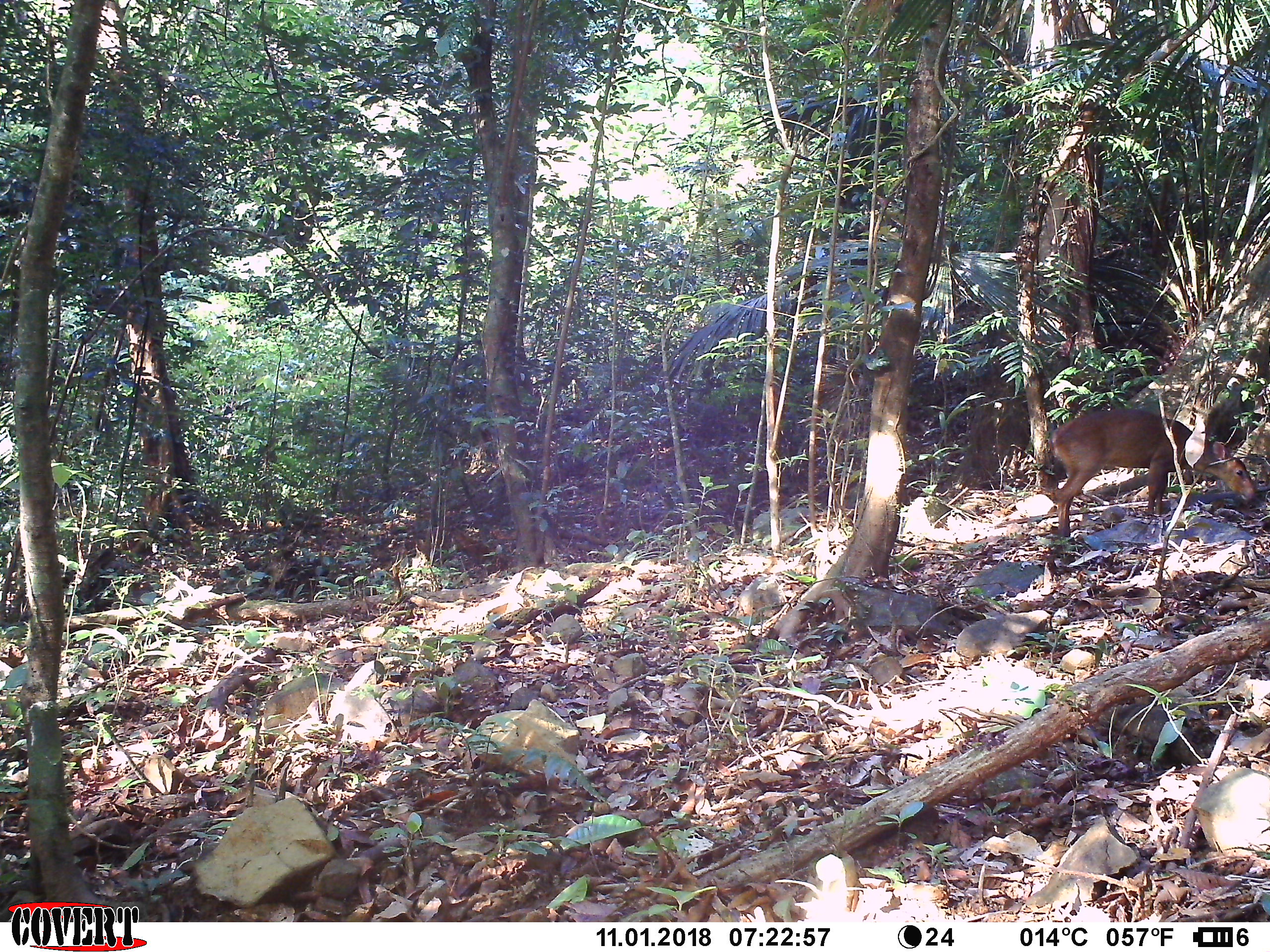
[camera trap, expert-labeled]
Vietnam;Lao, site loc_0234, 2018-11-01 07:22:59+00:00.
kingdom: Animalia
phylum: Chordata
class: Mammalia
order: Artiodactyla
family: Cervidae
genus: Muntiacus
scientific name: Muntiacus vuquangensis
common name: large-antlered muntjac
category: large antlered muntjac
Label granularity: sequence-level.